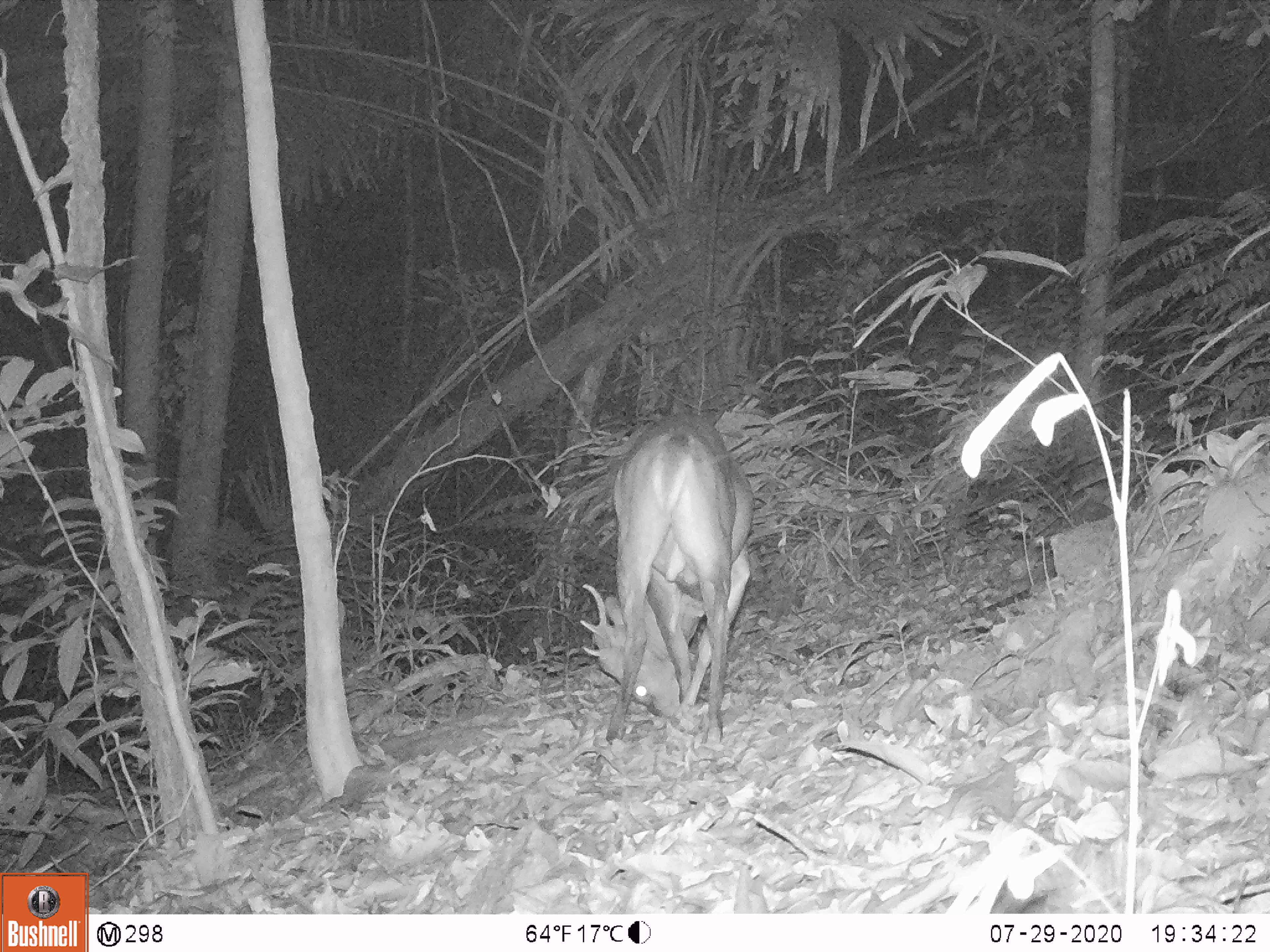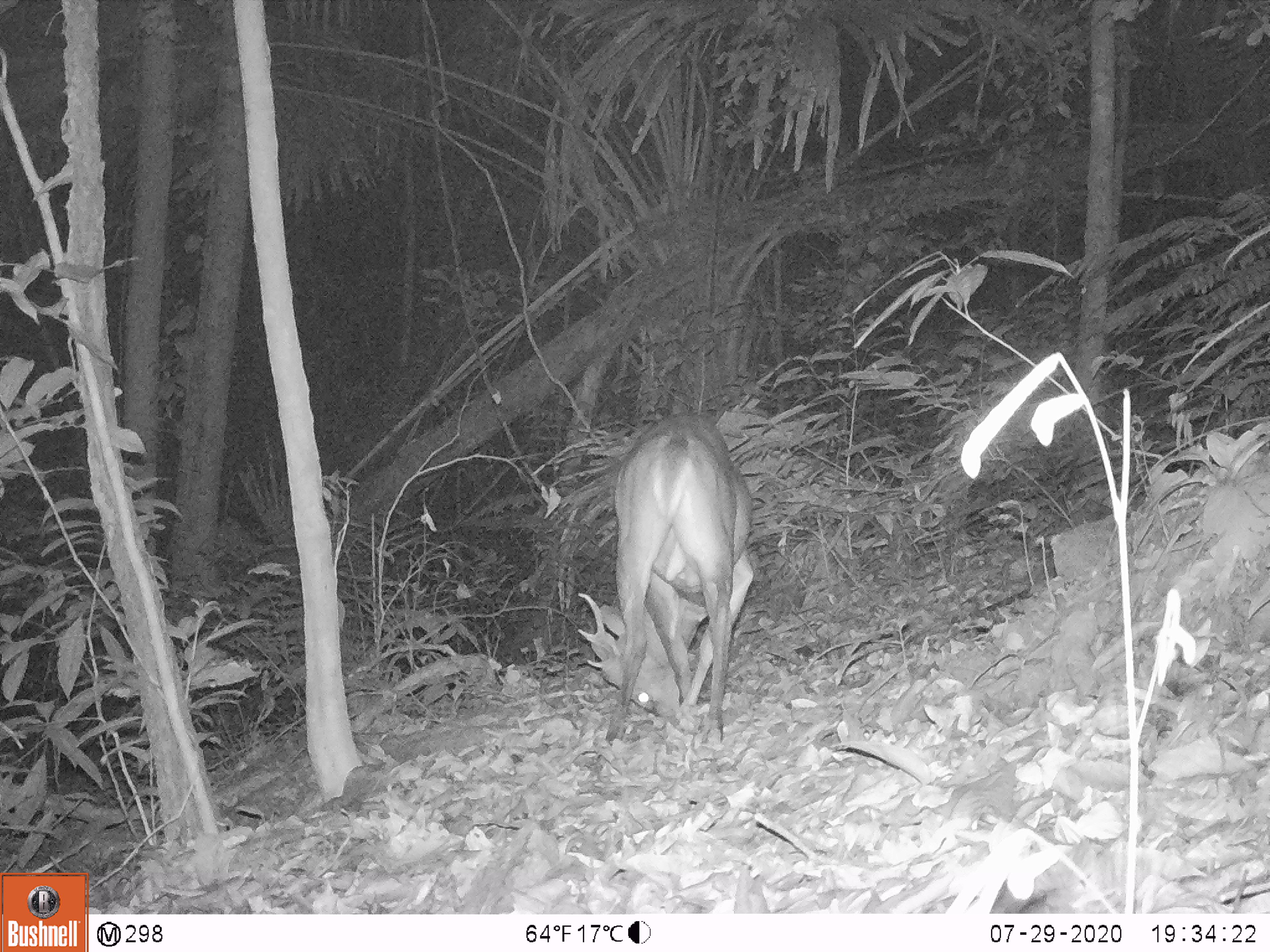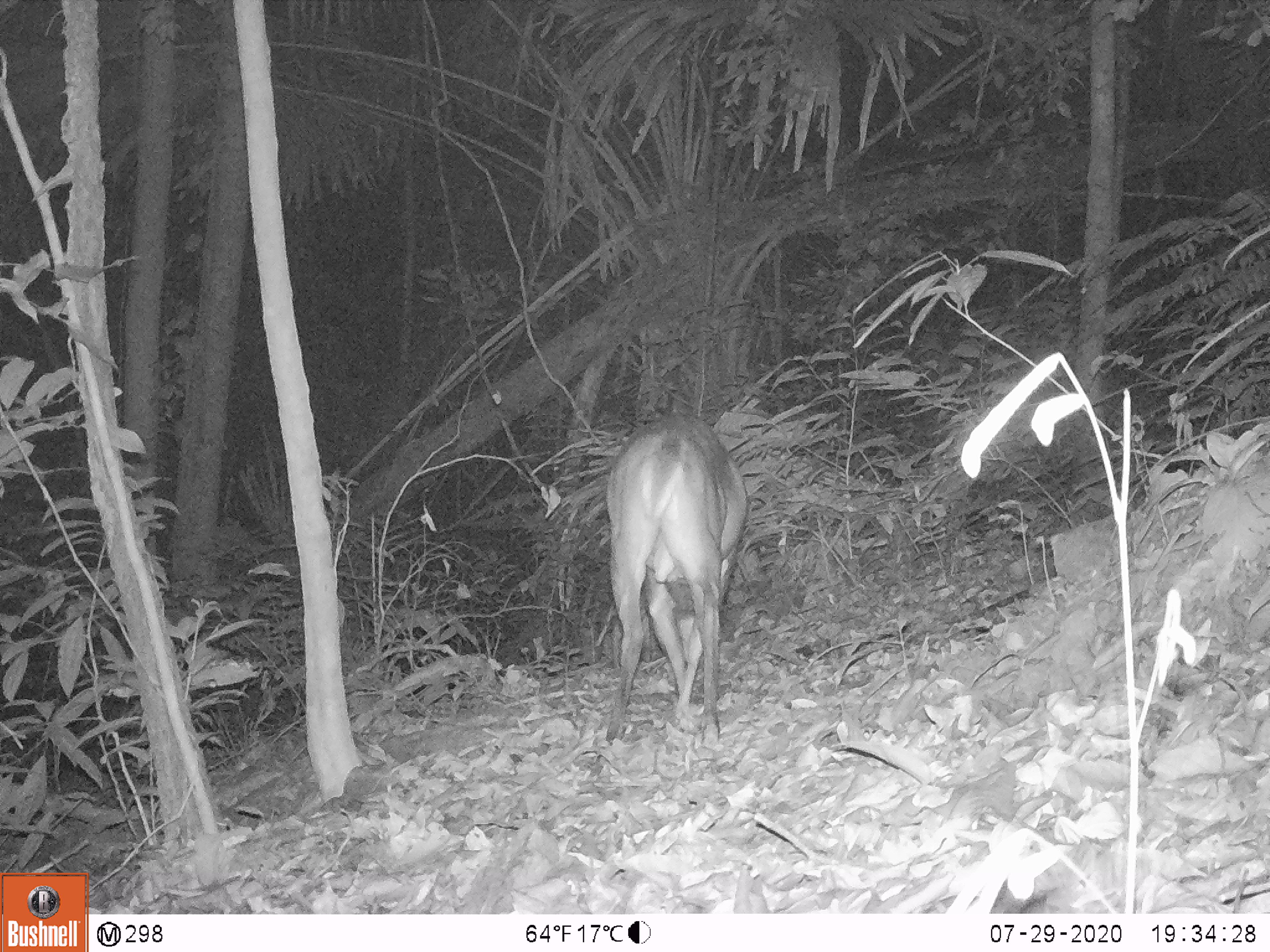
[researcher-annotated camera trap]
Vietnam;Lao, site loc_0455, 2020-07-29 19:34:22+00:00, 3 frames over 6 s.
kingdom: Animalia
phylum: Chordata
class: Mammalia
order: Artiodactyla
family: Cervidae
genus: Muntiacus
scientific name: Muntiacus vuquangensis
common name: large-antlered muntjac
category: large antlered muntjac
Large antlered muntjac (large-antlered muntjac) (Muntiacus vuquangensis). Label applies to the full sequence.